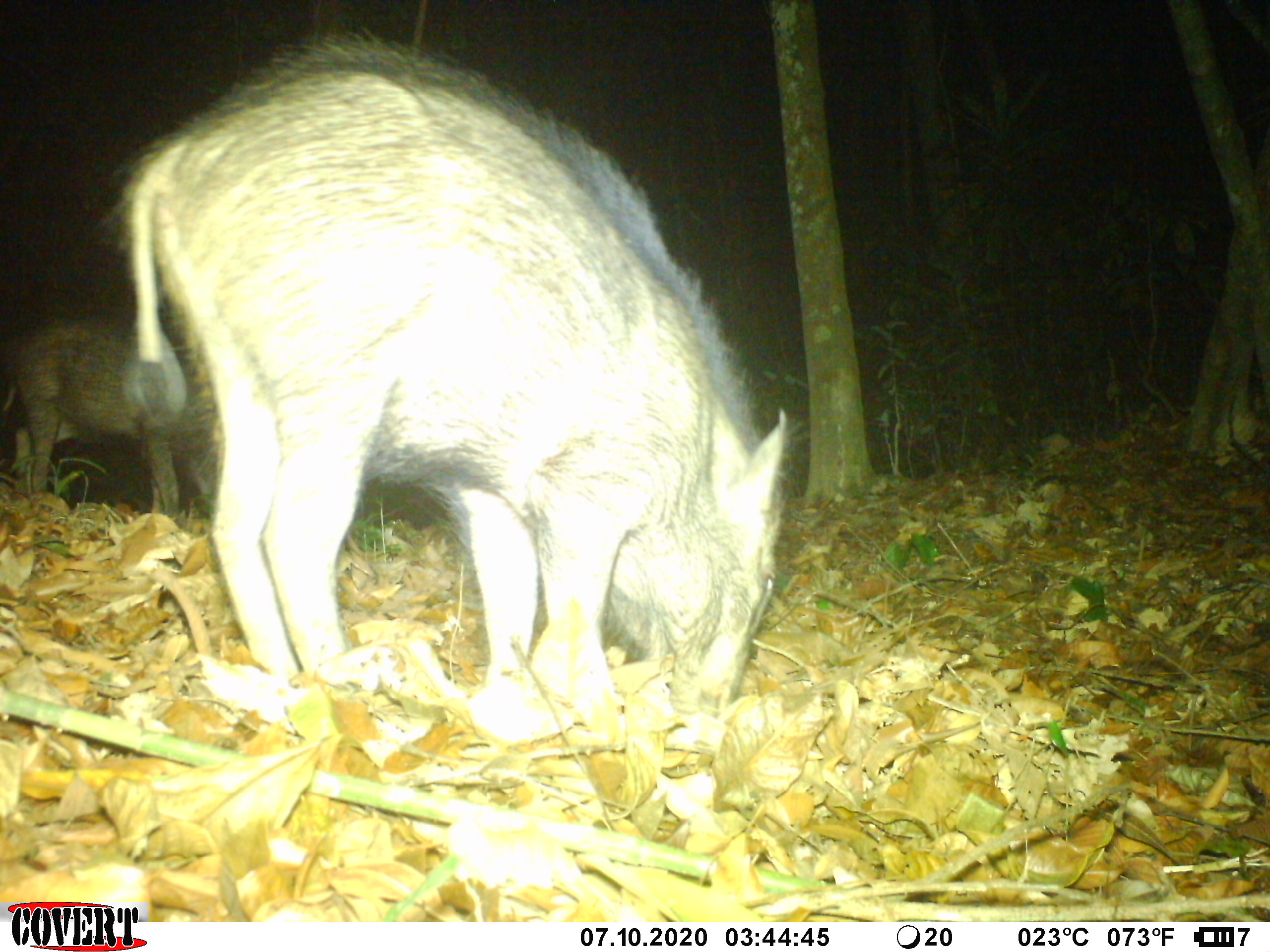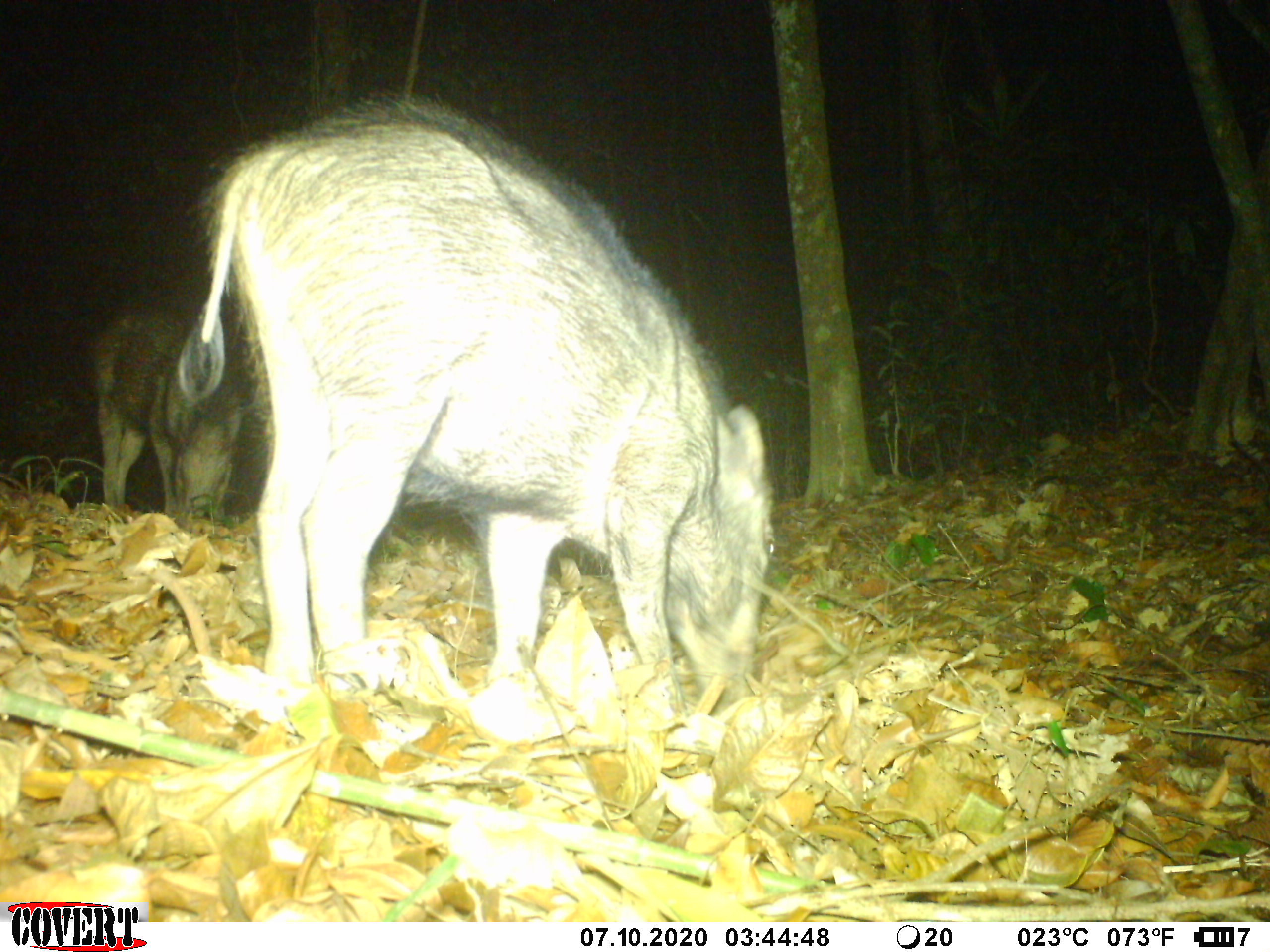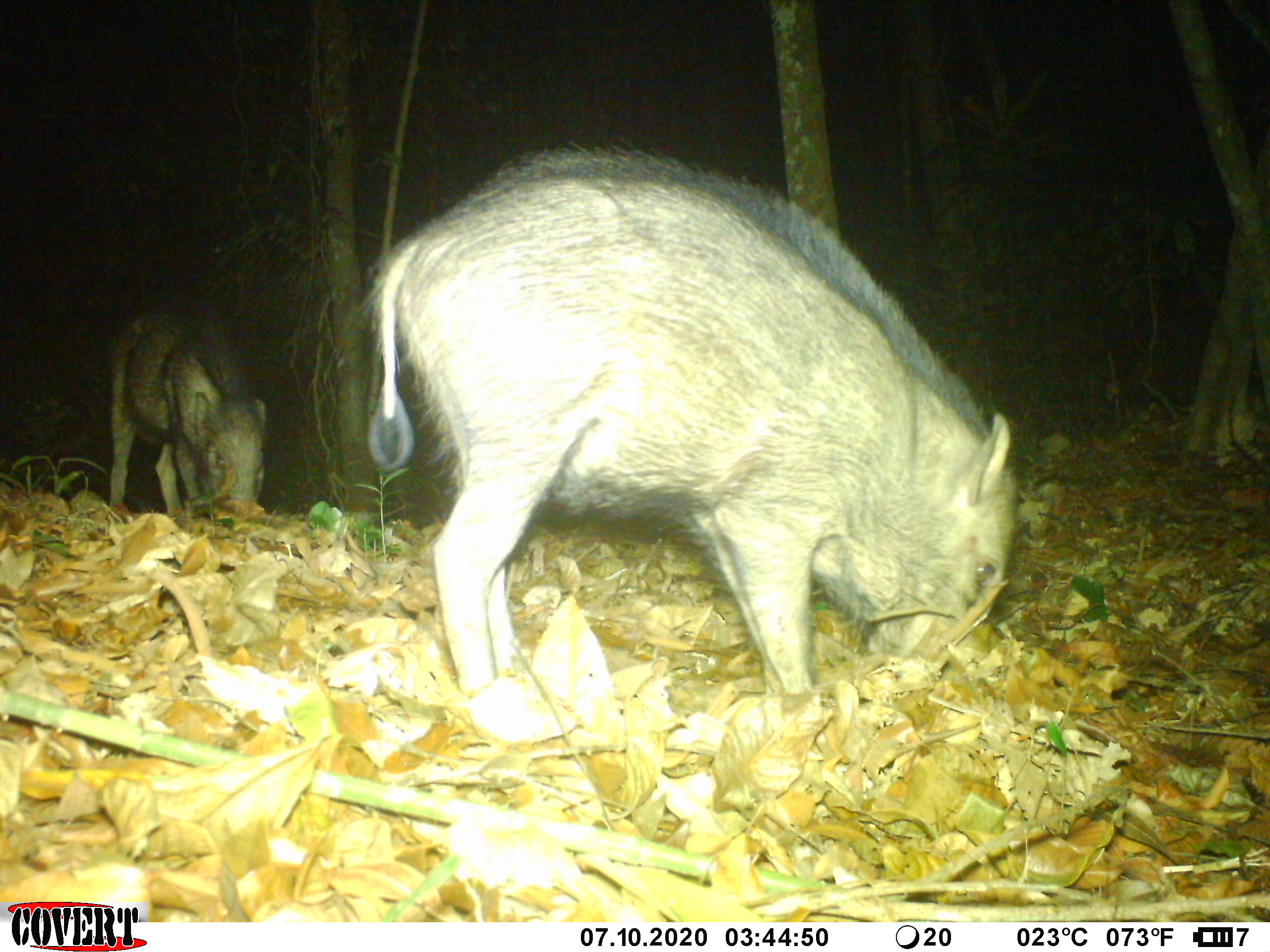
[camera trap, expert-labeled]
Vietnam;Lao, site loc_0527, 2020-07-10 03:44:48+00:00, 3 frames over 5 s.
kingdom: Animalia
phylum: Chordata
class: Mammalia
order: Artiodactyla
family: Suidae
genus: Sus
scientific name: Sus scrofa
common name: eurasian wild pig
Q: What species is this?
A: Eurasian wild pig (Sus scrofa).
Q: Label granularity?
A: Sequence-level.